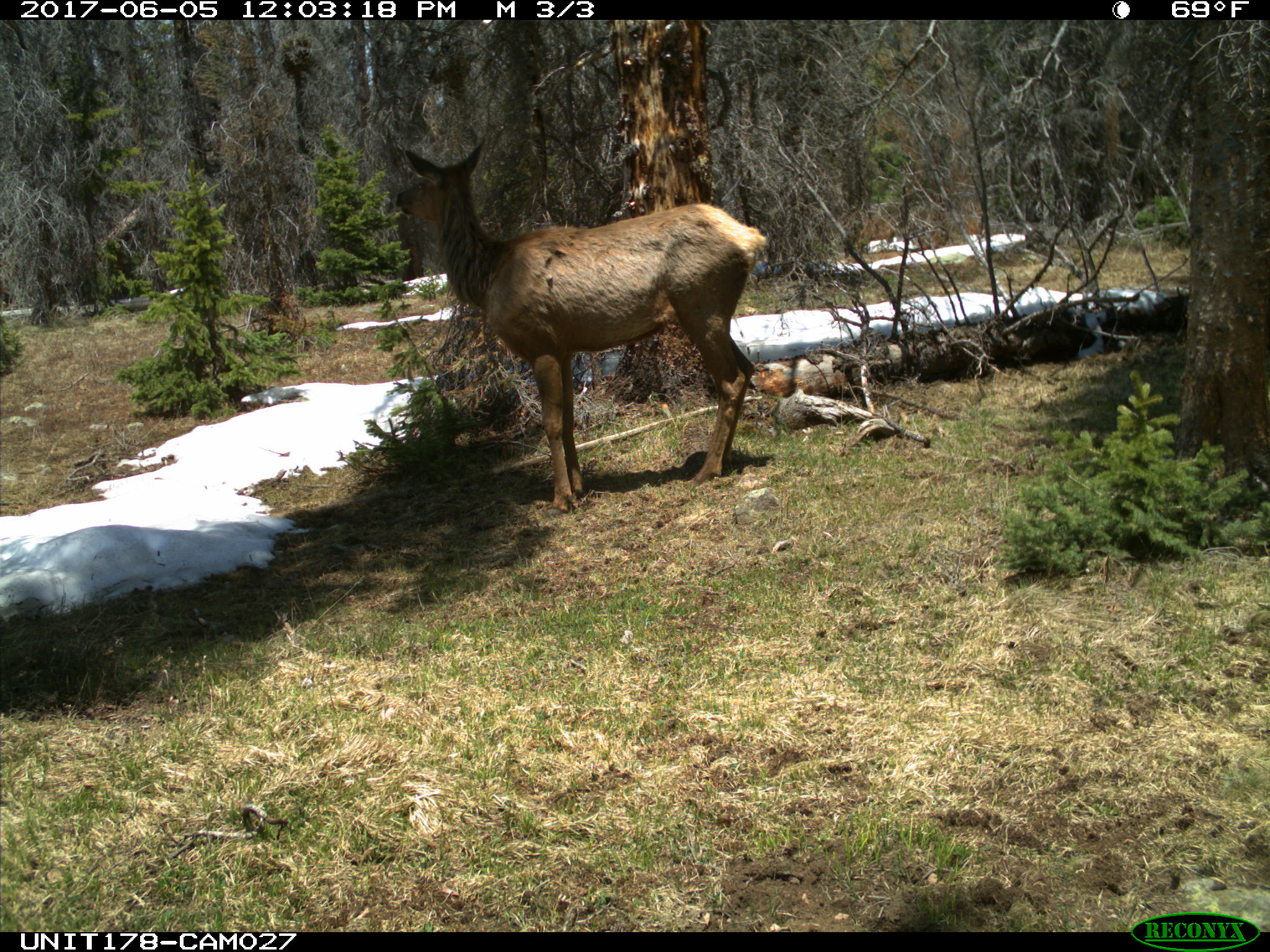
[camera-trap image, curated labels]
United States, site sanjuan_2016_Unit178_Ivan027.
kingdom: Animalia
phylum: Chordata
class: Mammalia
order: Artiodactyla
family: Cervidae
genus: Cervus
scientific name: Cervus elaphus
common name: red deer